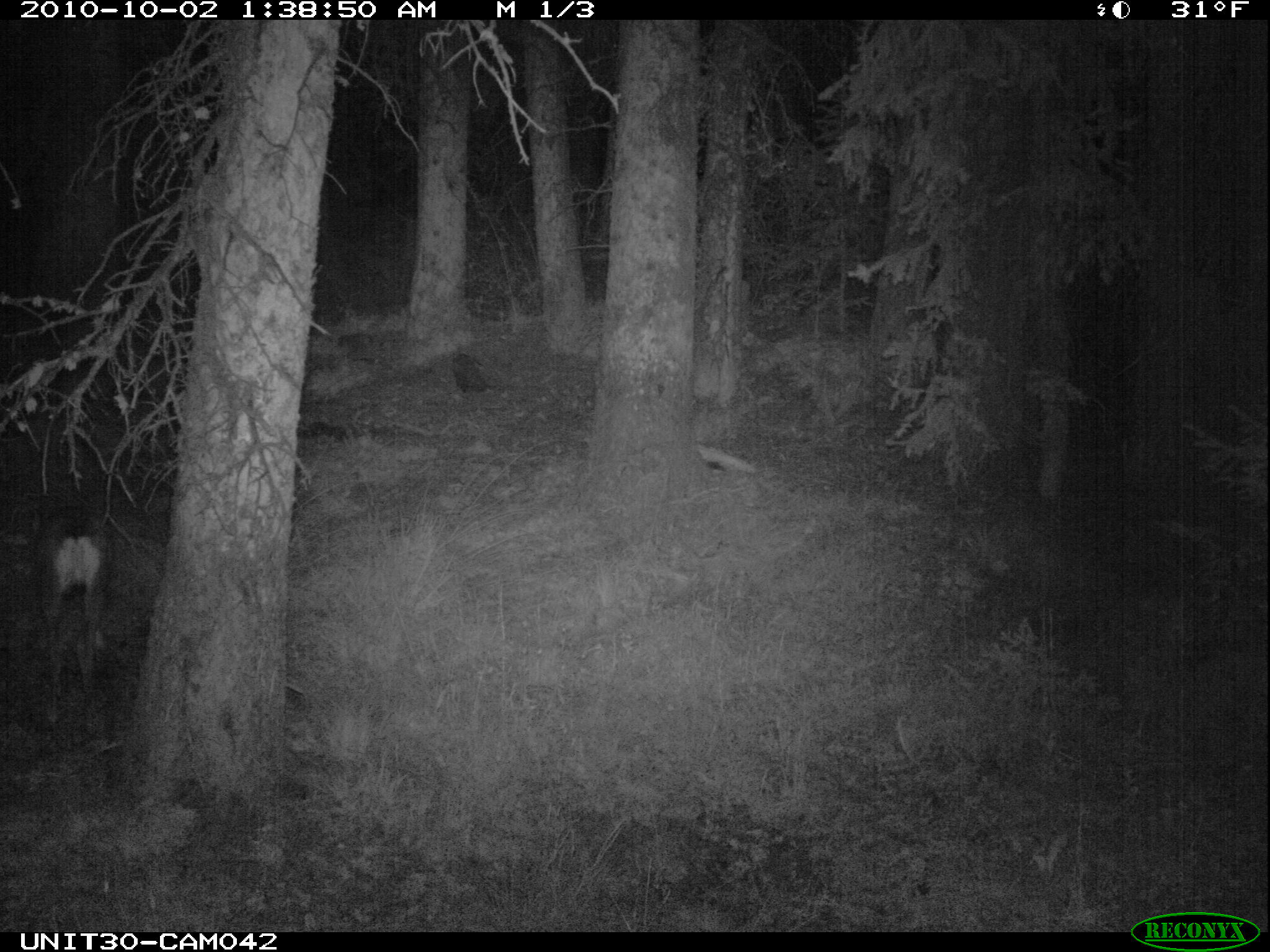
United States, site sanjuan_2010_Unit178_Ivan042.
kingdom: Animalia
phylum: Chordata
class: Mammalia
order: Artiodactyla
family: Cervidae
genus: Odocoileus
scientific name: Odocoileus hemionus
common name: mule deer